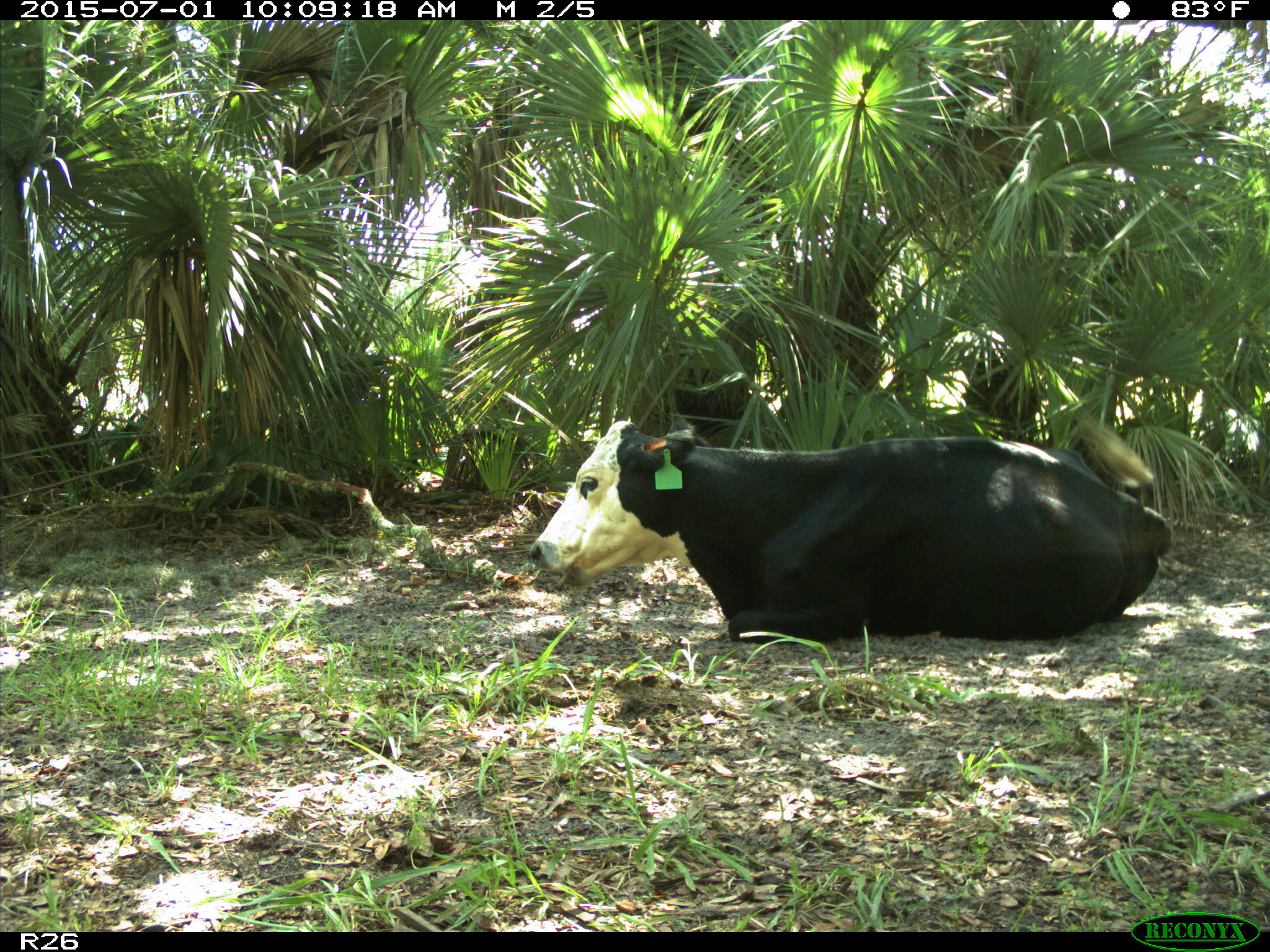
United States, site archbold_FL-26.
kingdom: Animalia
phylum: Chordata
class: Mammalia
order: Artiodactyla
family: Bovidae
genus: Bos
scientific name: Bos taurus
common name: domestic cow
Bos taurus (domestic cow).